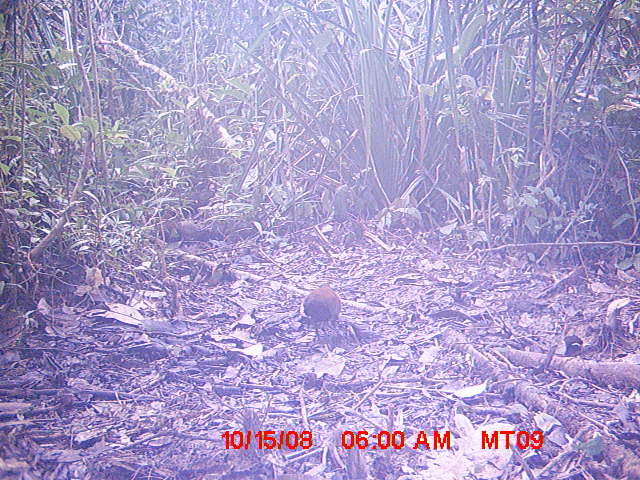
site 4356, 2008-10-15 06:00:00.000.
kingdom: Animalia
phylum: Chordata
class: Aves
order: Cuculiformes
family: Cuculidae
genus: Coua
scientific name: Coua serriana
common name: red-breasted coua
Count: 1.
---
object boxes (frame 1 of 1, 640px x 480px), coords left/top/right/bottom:
coua serriana: 303/283/341/343